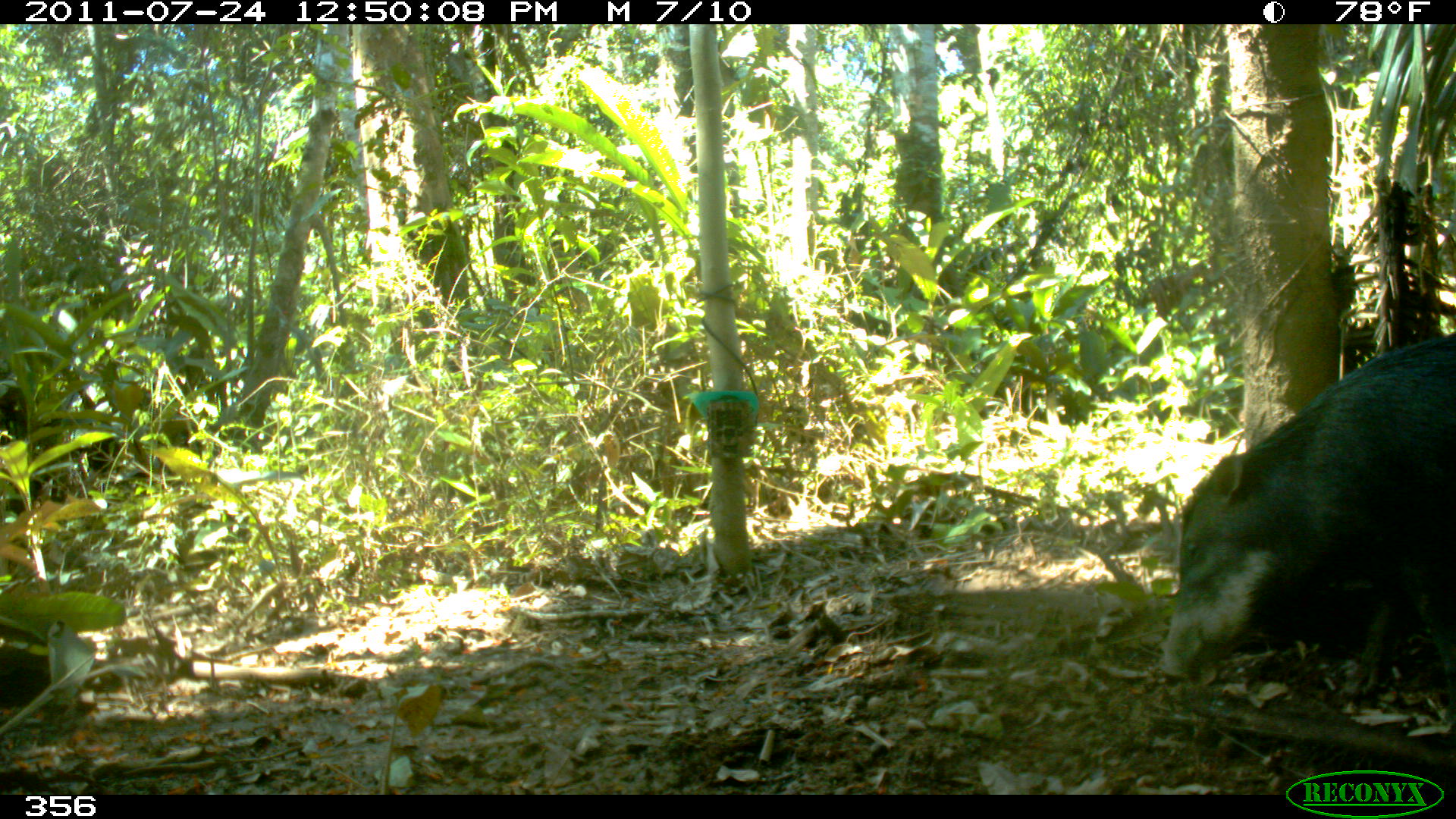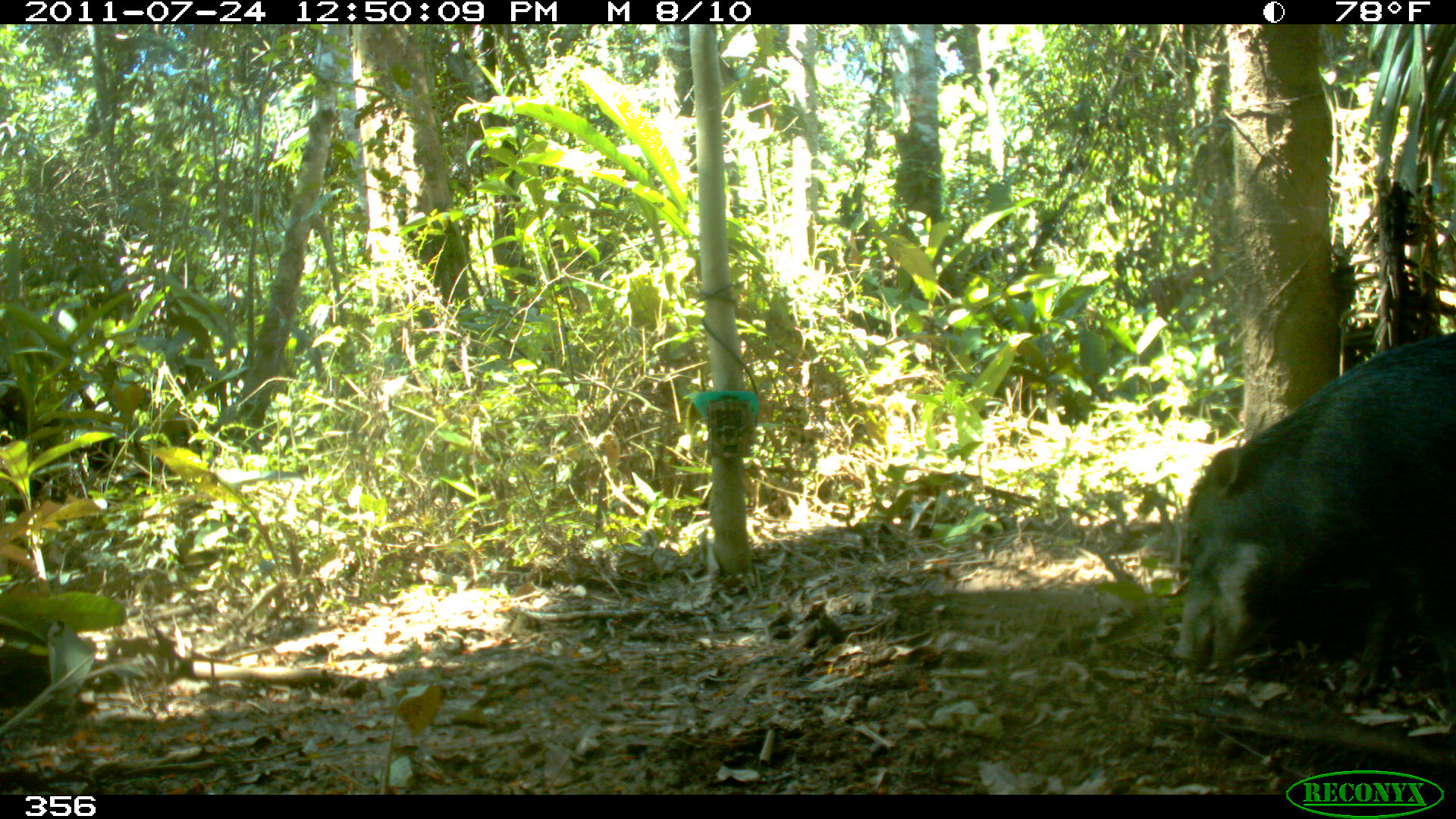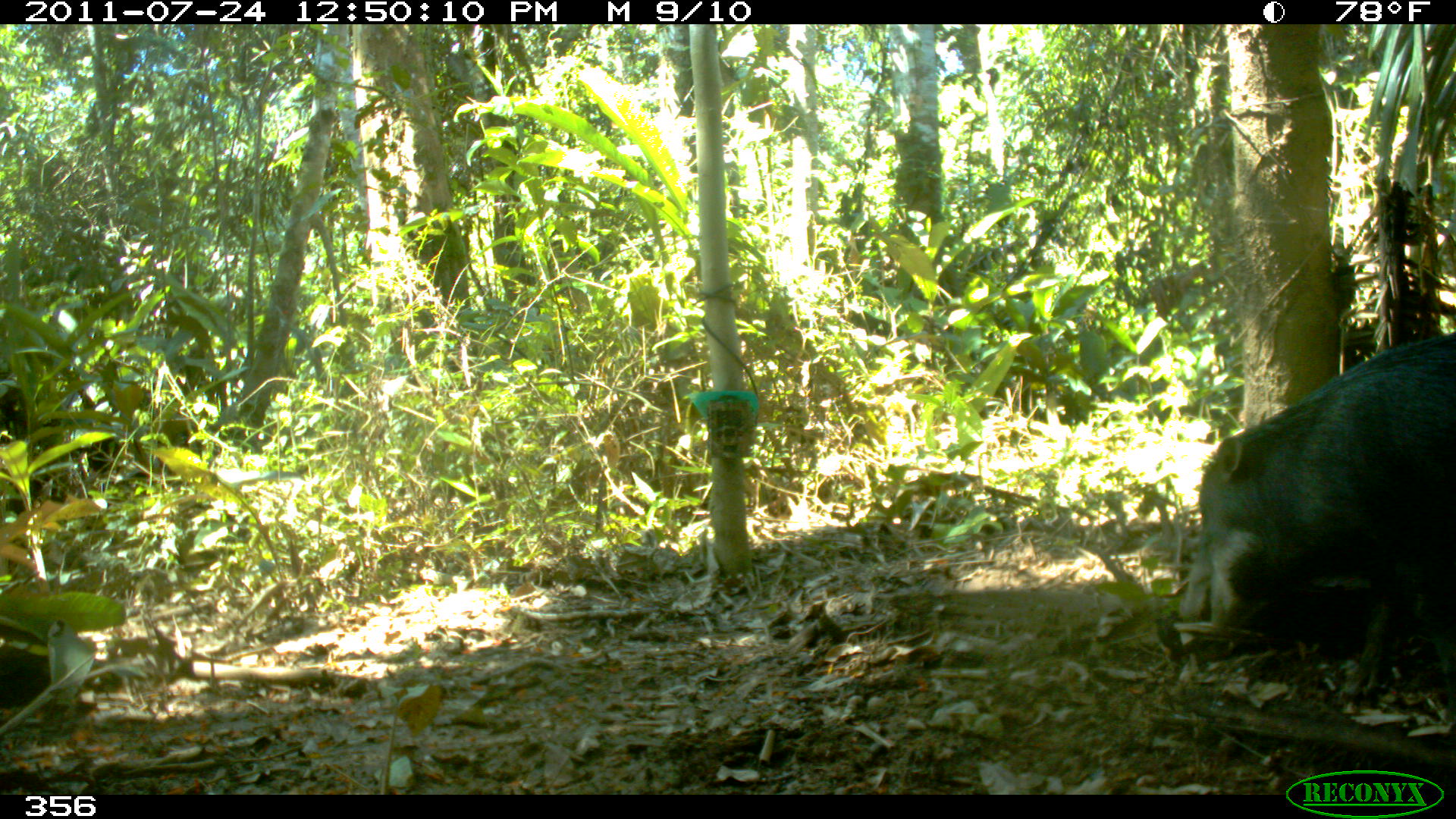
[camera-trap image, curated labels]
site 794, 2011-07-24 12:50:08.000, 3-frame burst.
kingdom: Animalia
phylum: Chordata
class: Mammalia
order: Artiodactyla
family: Tayassuidae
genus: Tayassu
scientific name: Tayassu pecari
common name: white-lipped peccary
Tayassu pecari (white-lipped peccary).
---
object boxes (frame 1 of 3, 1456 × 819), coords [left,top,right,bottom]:
tayassu pecari: [1159,330,1455,696]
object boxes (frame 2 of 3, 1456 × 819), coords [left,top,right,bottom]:
tayassu pecari: [1172,331,1456,694]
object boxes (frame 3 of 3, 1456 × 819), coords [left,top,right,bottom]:
tayassu pecari: [1175,331,1456,725]